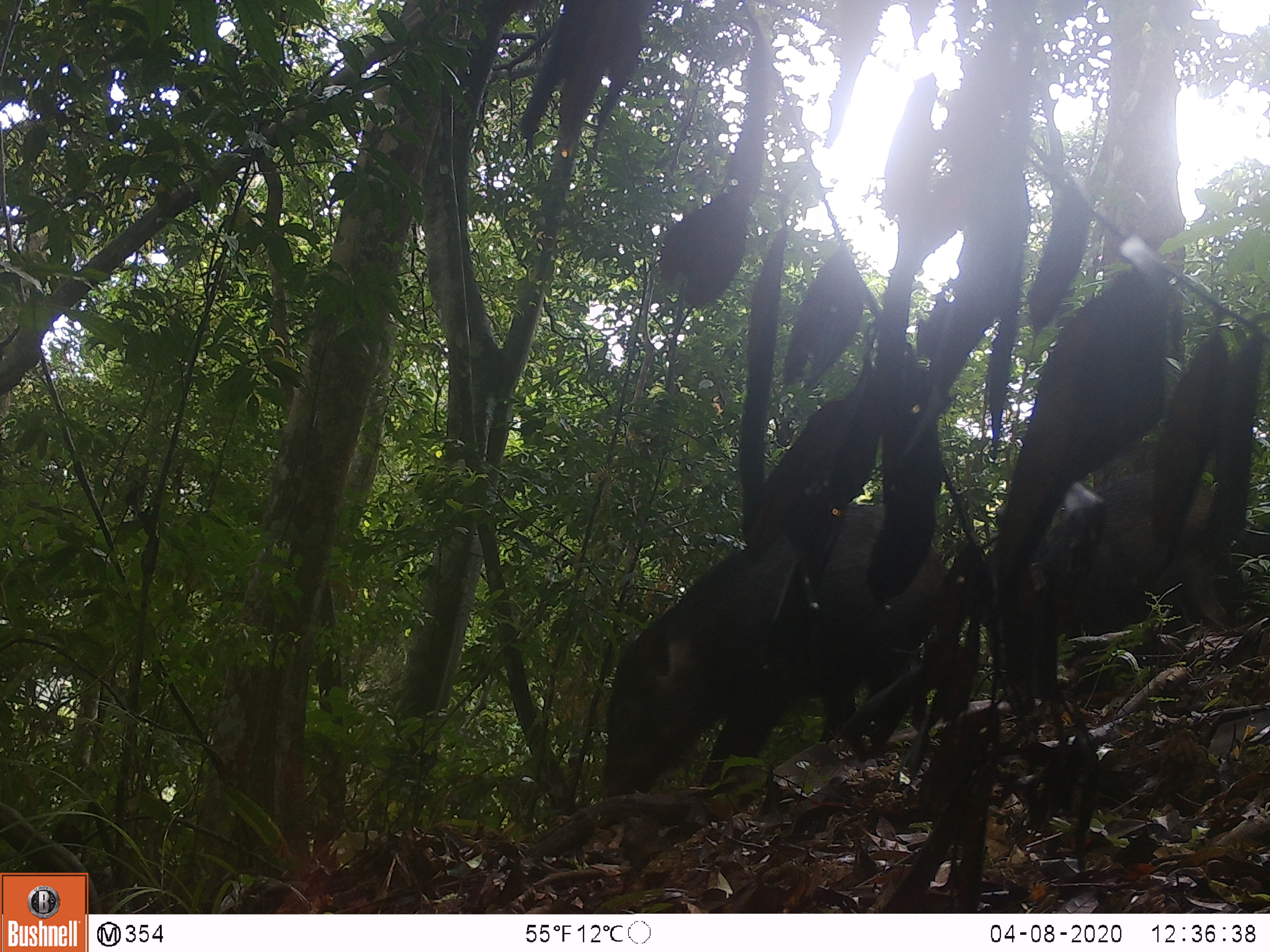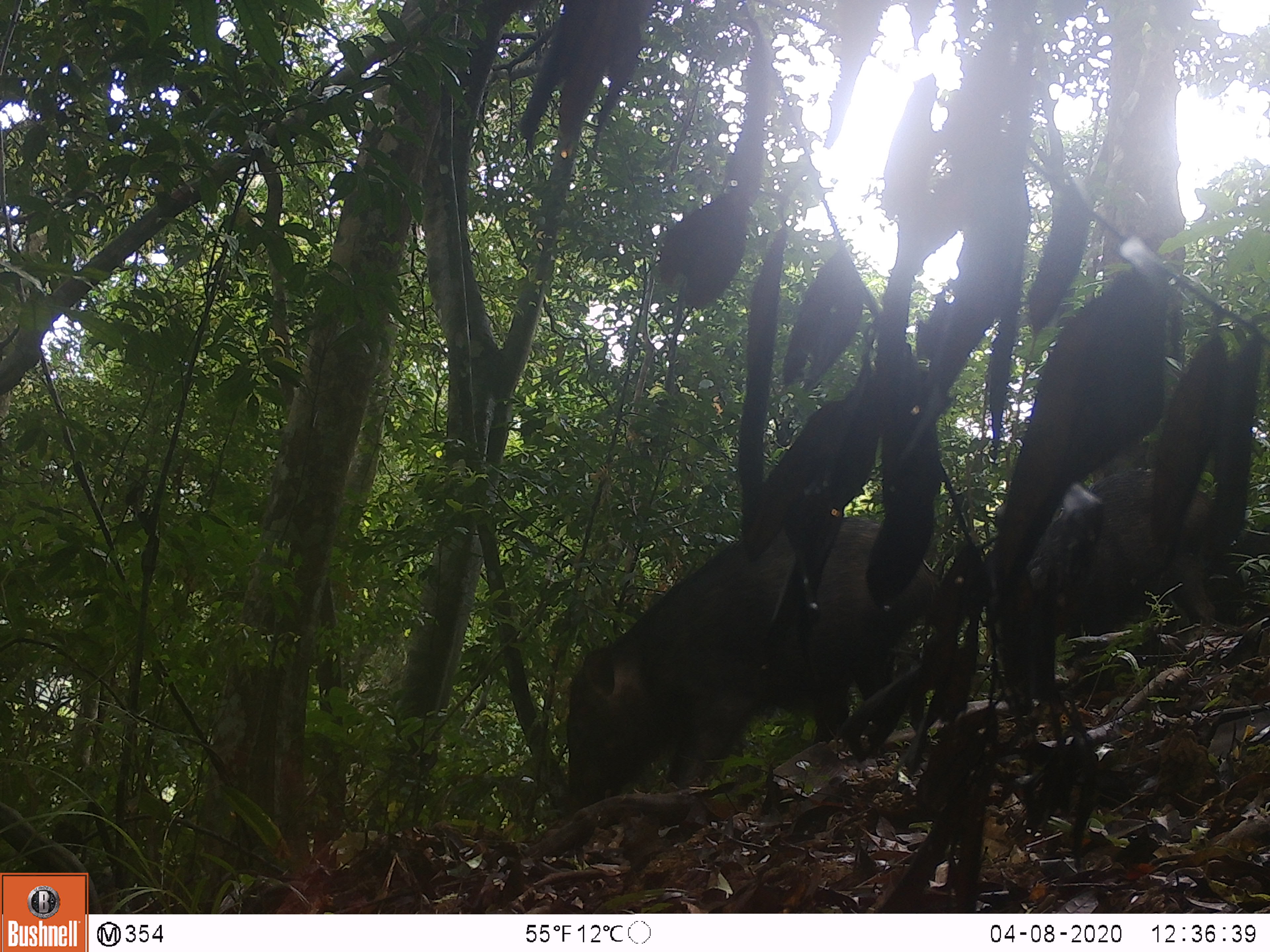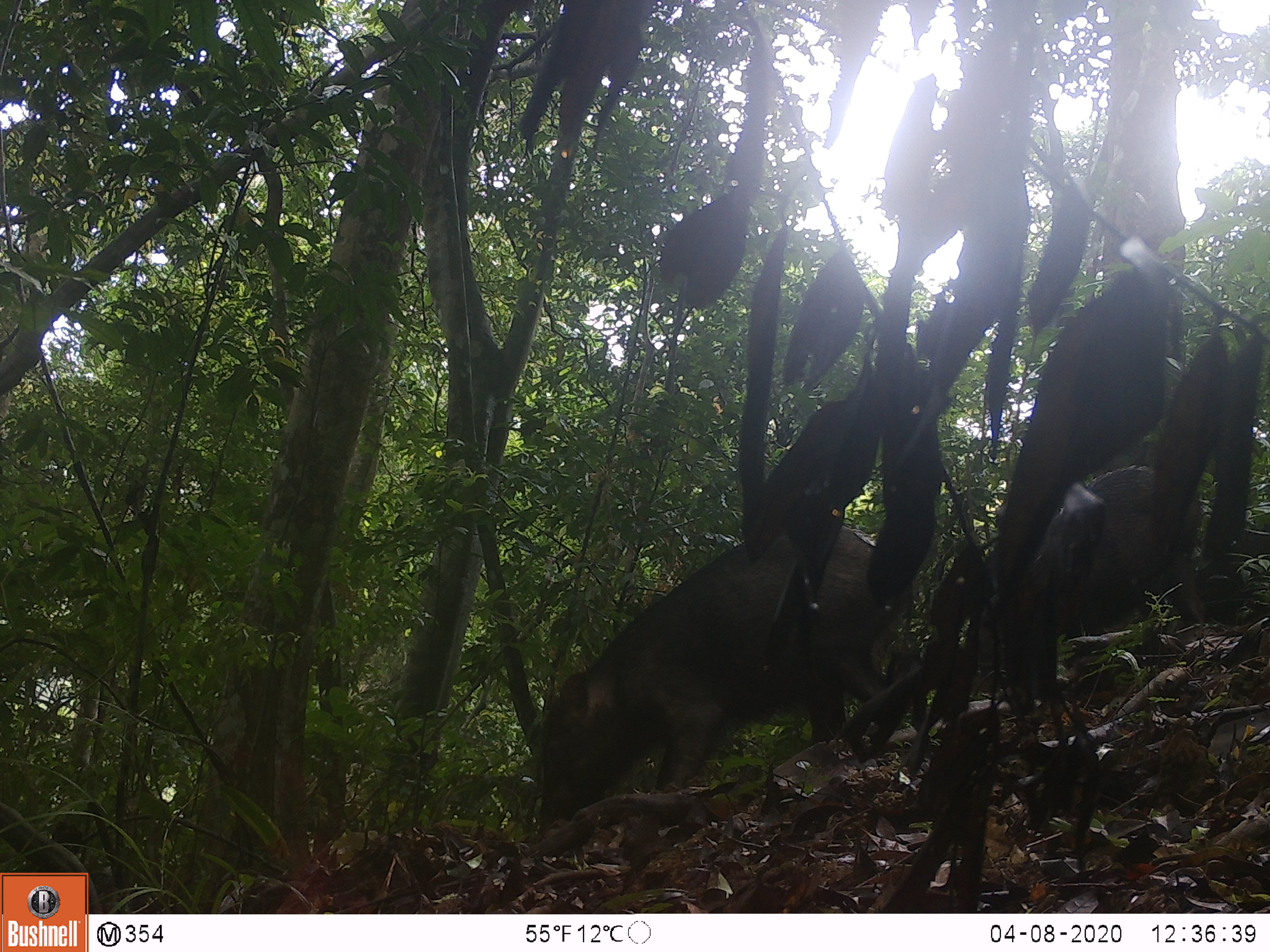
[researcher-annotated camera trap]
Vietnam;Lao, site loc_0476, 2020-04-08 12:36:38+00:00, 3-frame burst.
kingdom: Animalia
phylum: Chordata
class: Mammalia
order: Artiodactyla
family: Suidae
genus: Sus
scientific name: Sus scrofa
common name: eurasian wild pig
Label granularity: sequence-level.